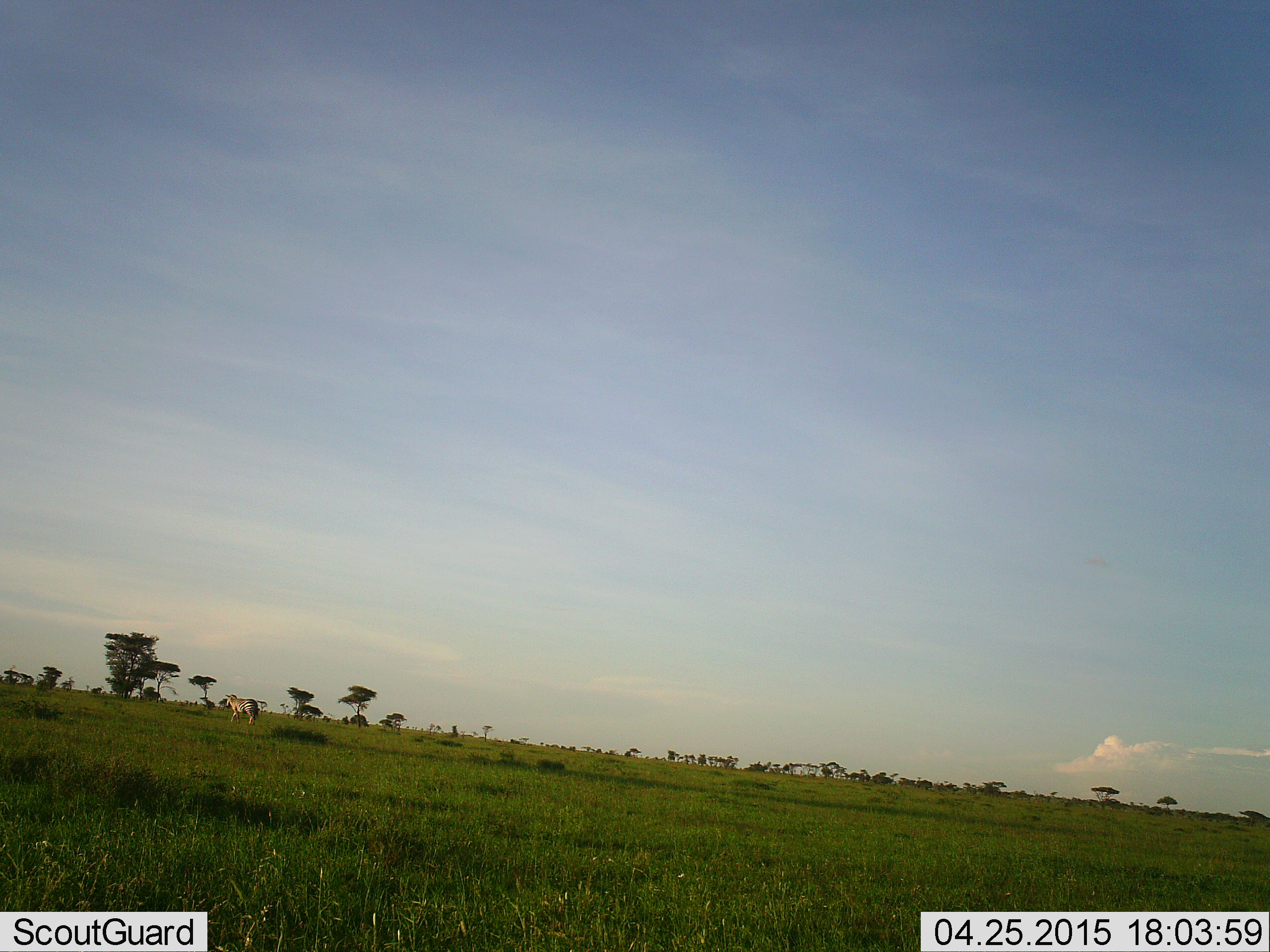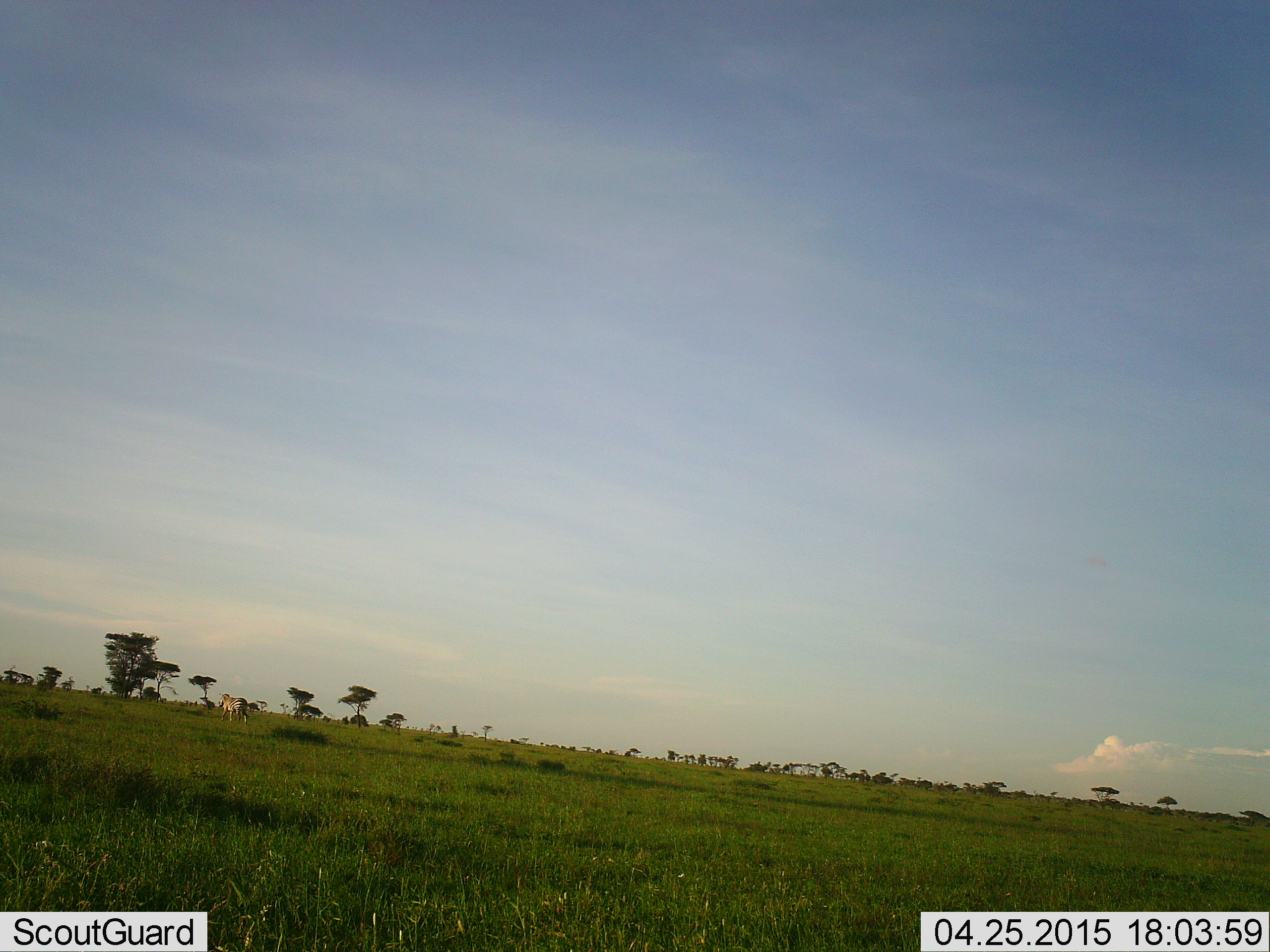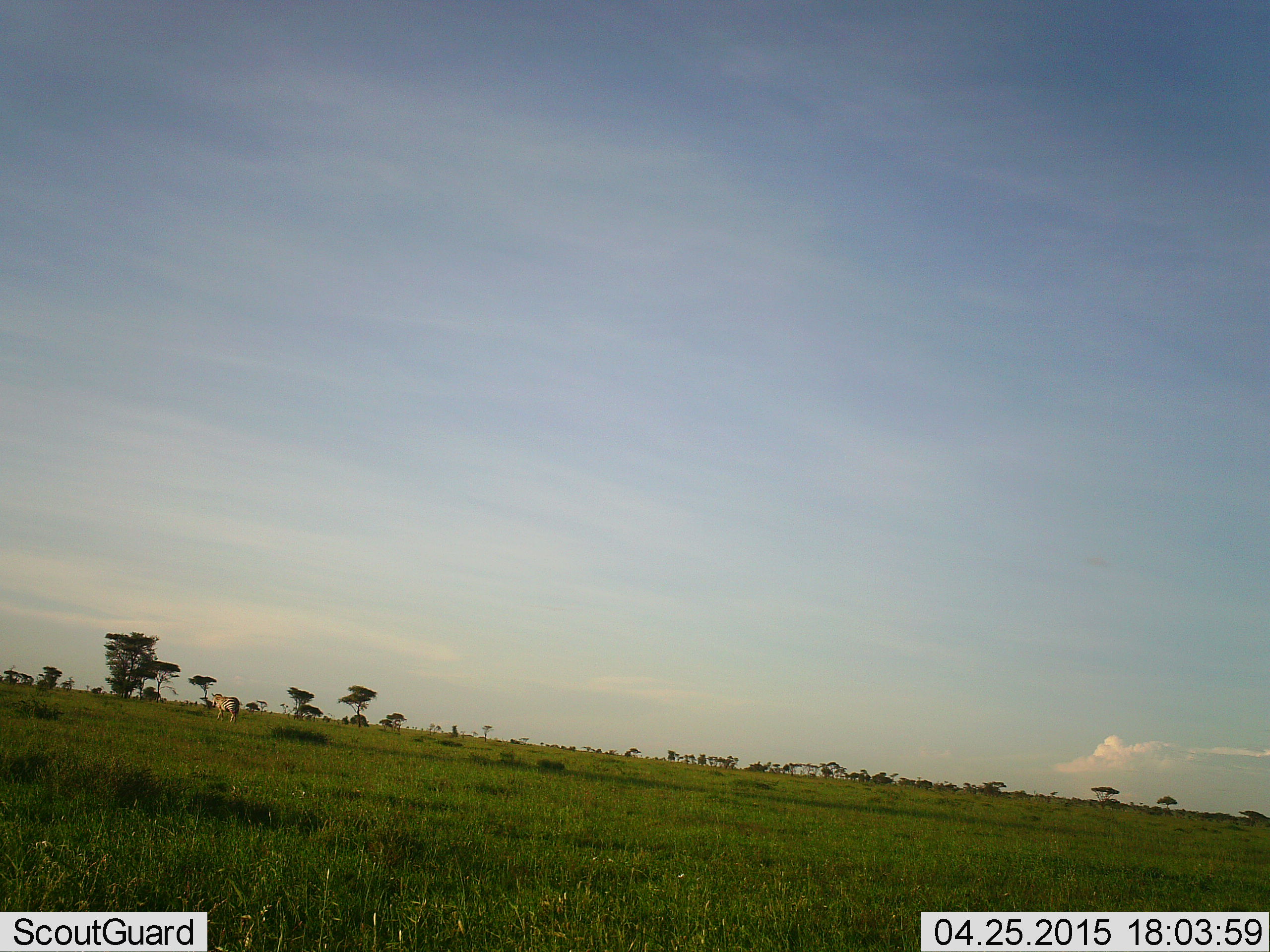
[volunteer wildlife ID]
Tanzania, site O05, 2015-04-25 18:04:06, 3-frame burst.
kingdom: Animalia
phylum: Chordata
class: Mammalia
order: Perissodactyla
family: Equidae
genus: Equus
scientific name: Equus quagga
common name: plains zebra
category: zebra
Zebra (plains zebra) (Equus quagga), count 1. Behavior (volunteer vote fractions): standing 0%, resting 0%, moving 100%, interacting 0%. Young present (vote fraction): 0%. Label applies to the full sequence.